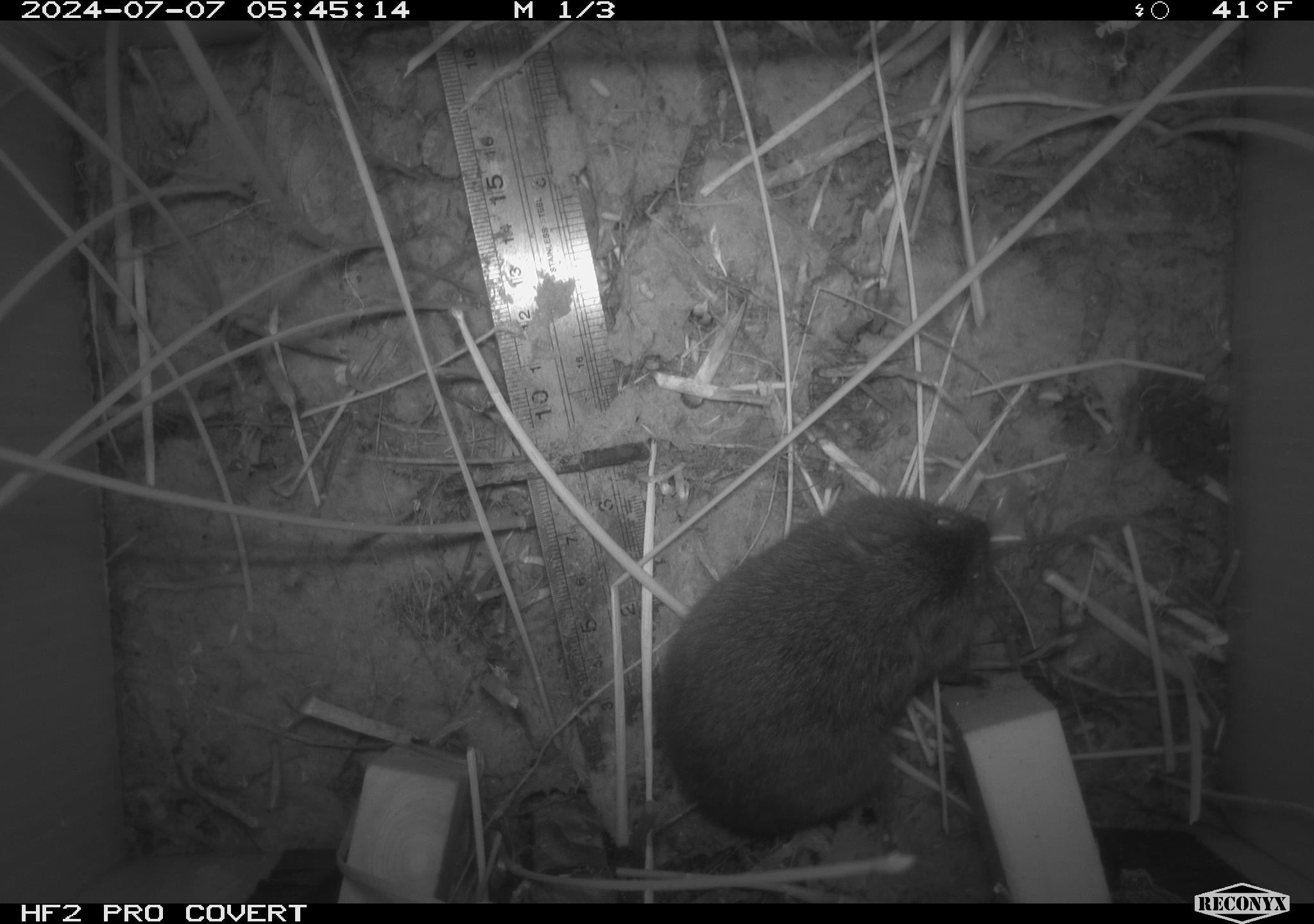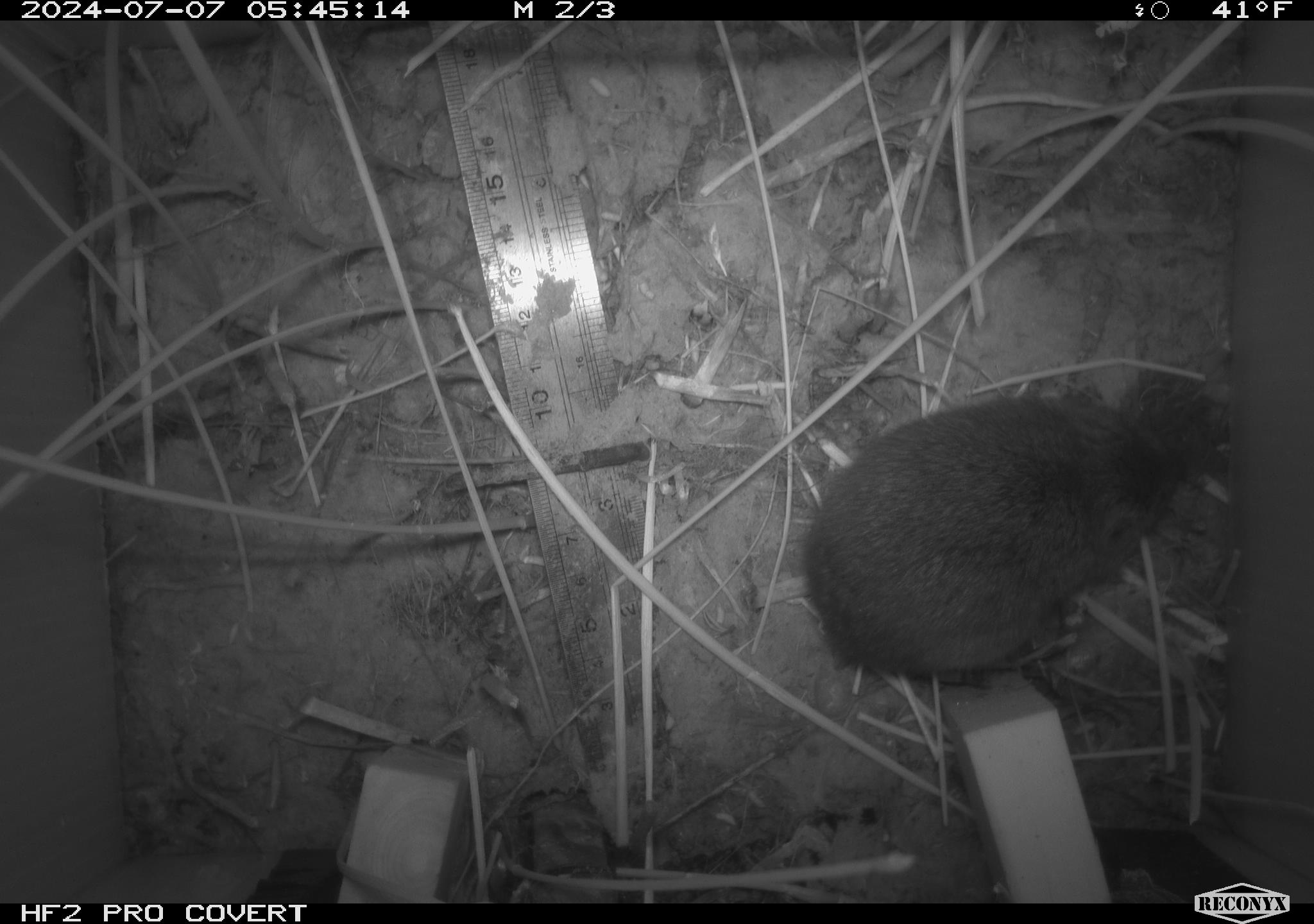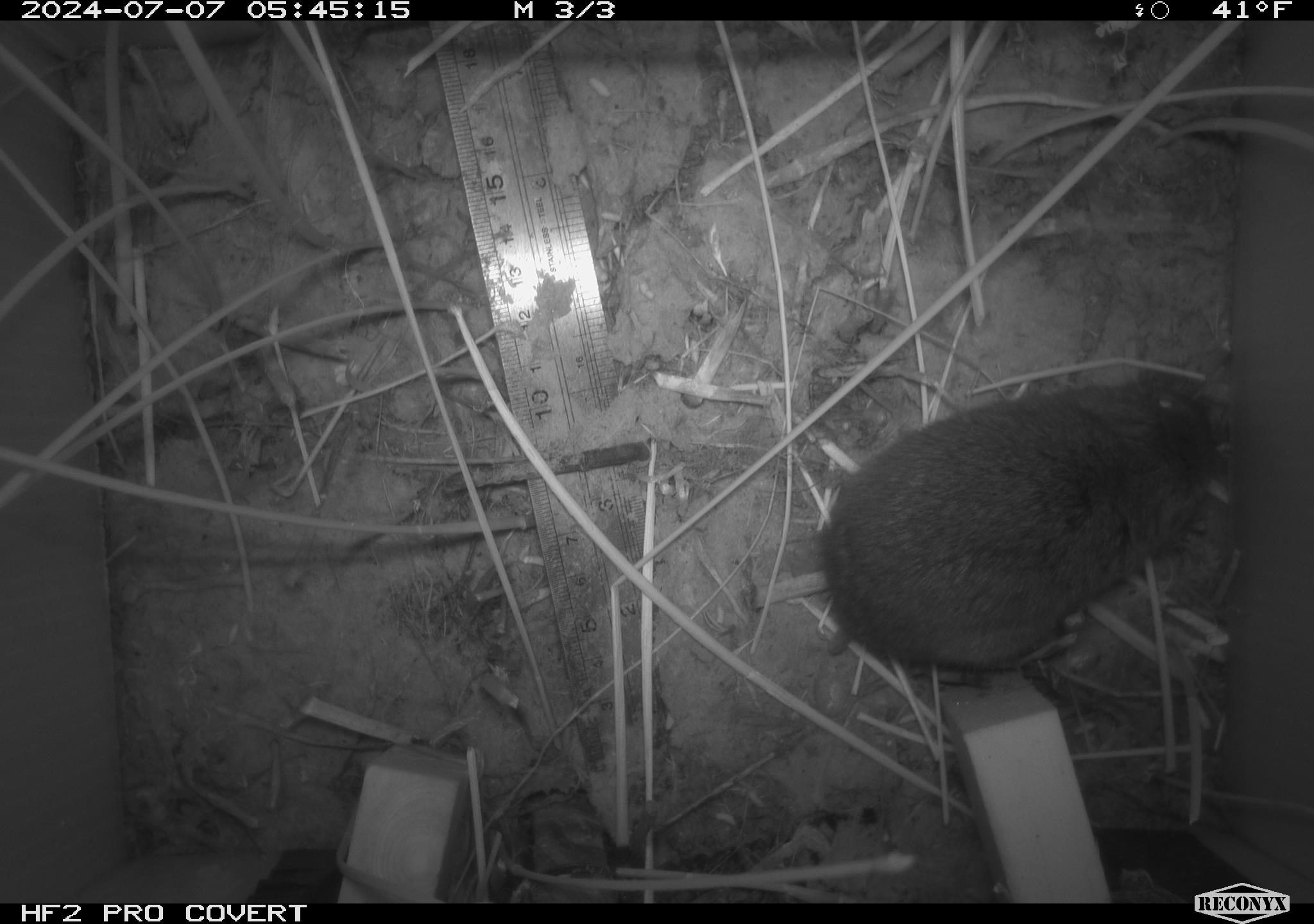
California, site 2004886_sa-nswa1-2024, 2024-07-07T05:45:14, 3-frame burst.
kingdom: Animalia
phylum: Chordata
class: Mammalia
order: Rodentia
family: Cricetidae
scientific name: Arvicolinae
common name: voles, lemmings, and muskrats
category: arvicolinae subfamily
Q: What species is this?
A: Arvicolinae subfamily (voles, lemmings, and muskrats) (Arvicolinae).